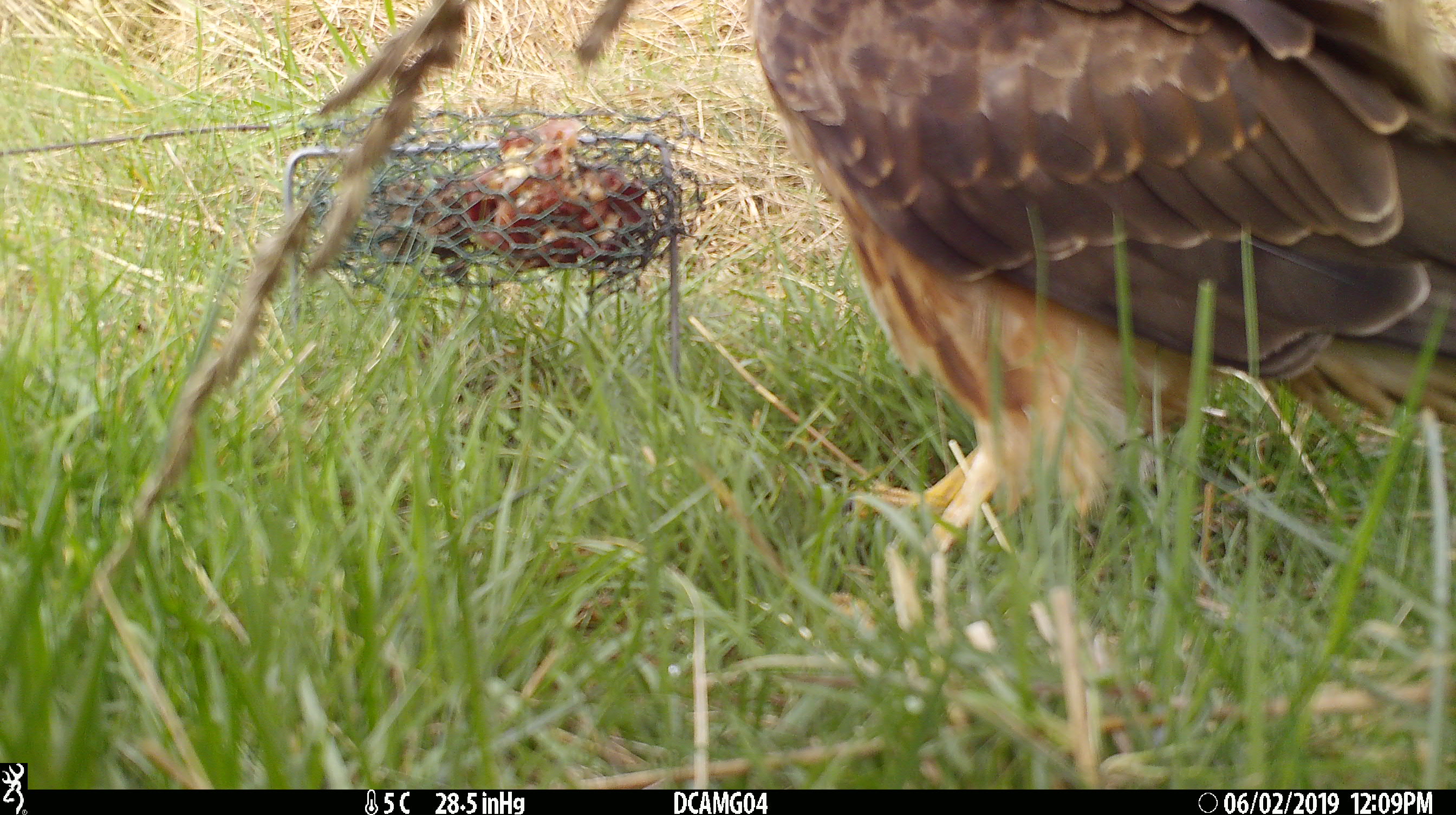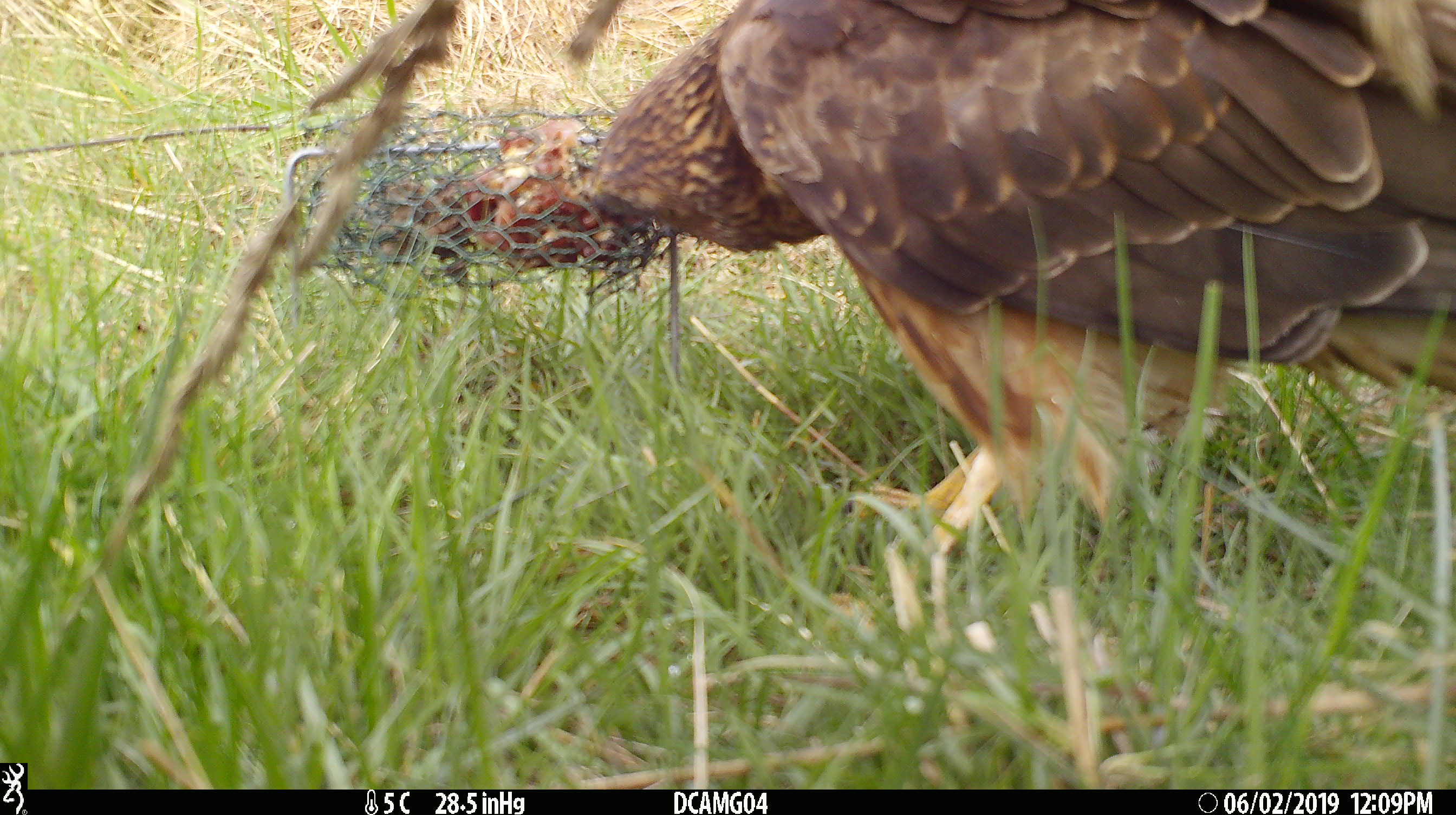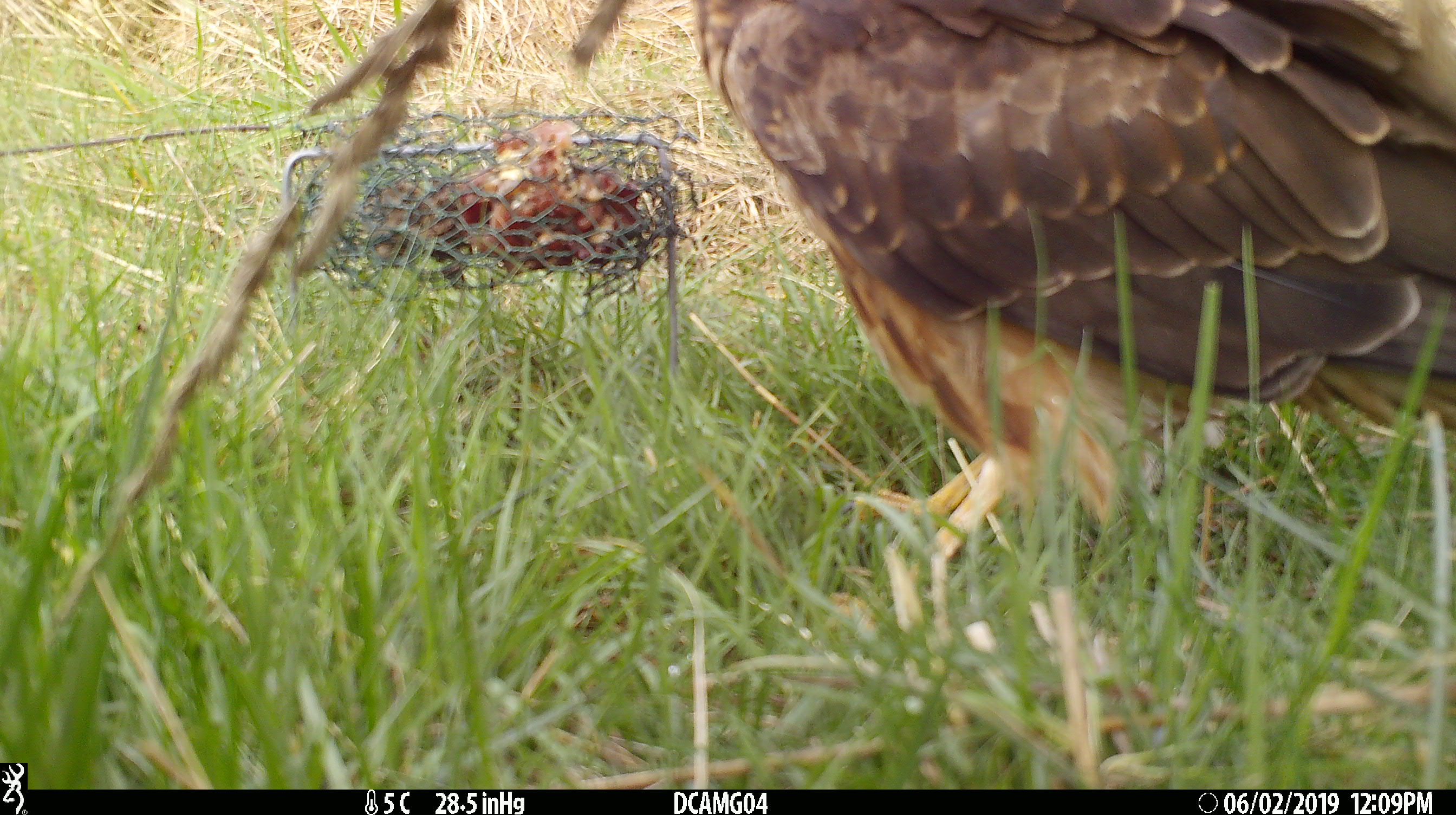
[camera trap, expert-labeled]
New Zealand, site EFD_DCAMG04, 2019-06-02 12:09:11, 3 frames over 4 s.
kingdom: Animalia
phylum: Chordata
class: Aves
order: Accipitriformes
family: Accipitridae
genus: Circus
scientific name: Circus approximans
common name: swamp harrier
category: harrier